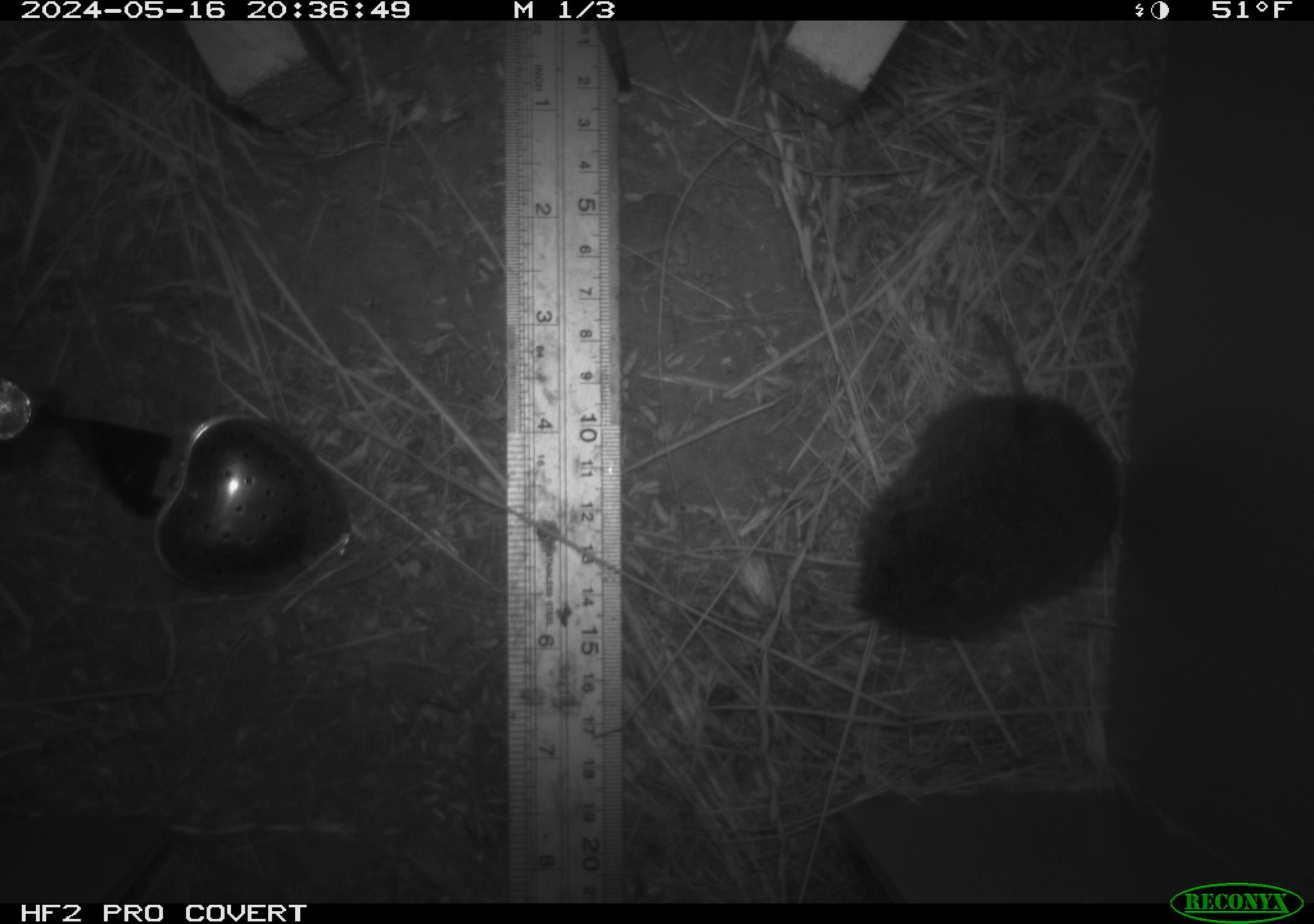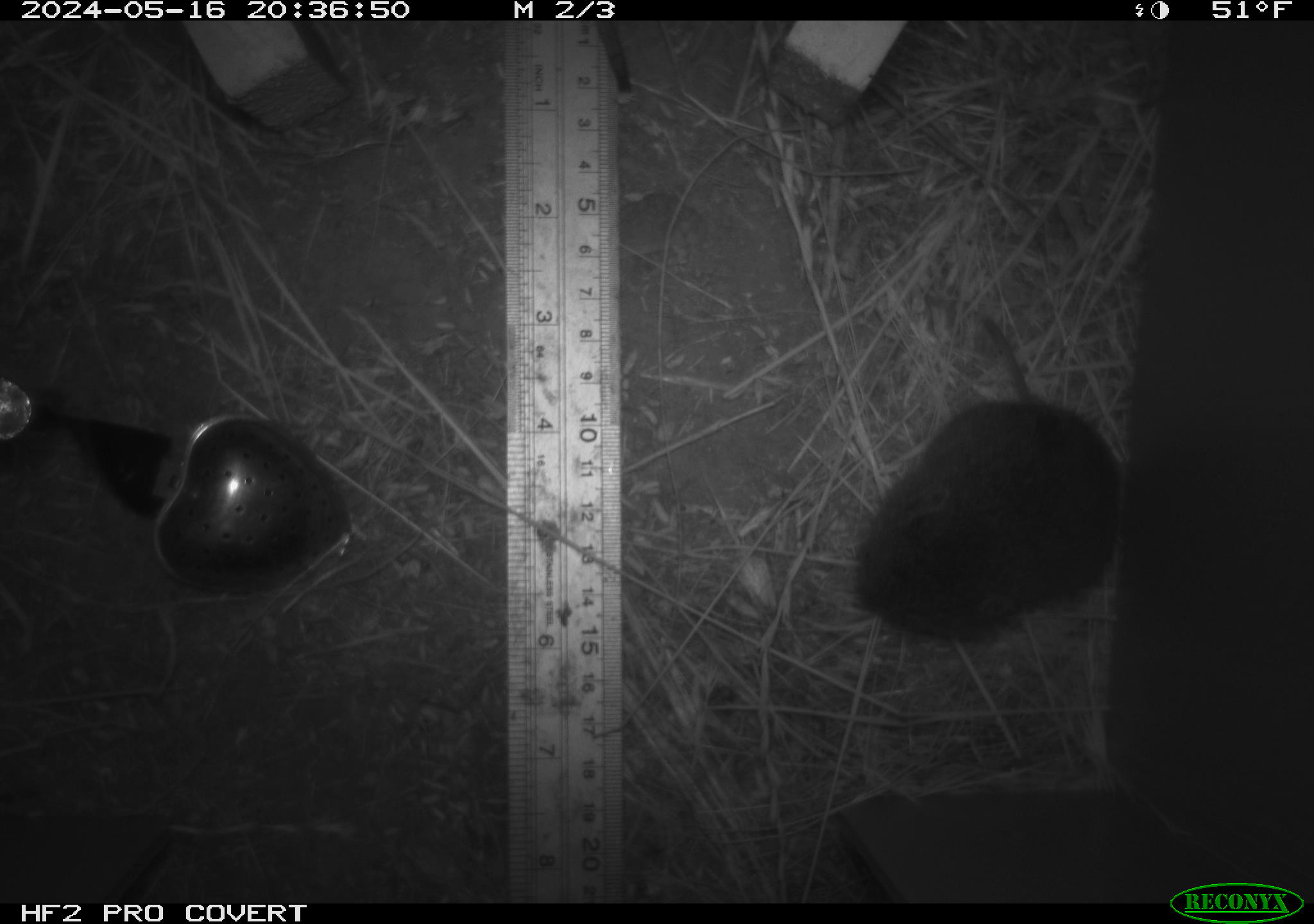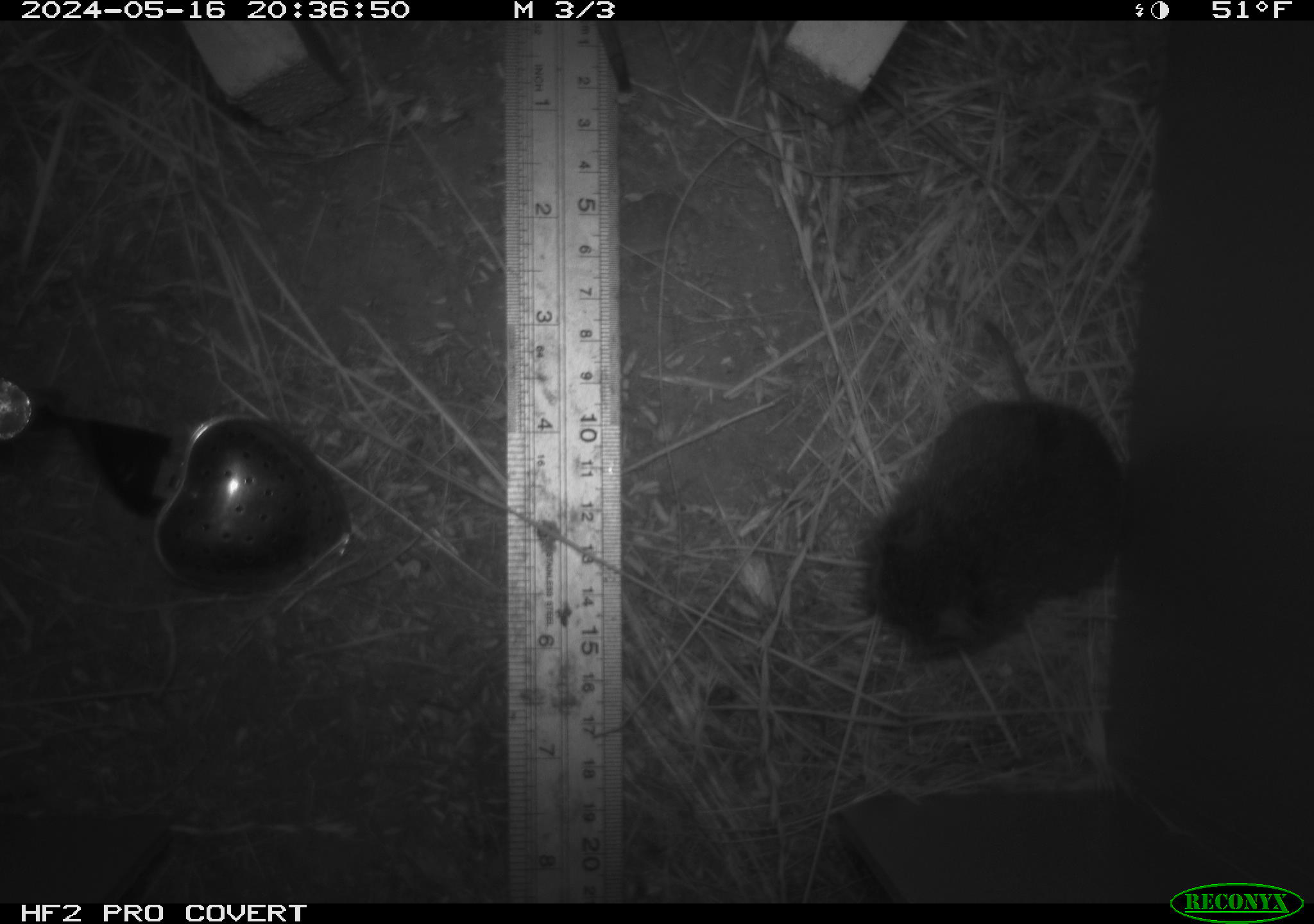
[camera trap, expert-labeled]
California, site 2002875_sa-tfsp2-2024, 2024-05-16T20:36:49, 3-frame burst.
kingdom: Animalia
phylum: Chordata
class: Mammalia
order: Rodentia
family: Cricetidae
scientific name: Arvicolinae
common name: voles, lemmings, and muskrats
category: arvicolinae subfamily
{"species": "arvicolinae subfamily (voles, lemmings, and muskrats) (Arvicolinae)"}